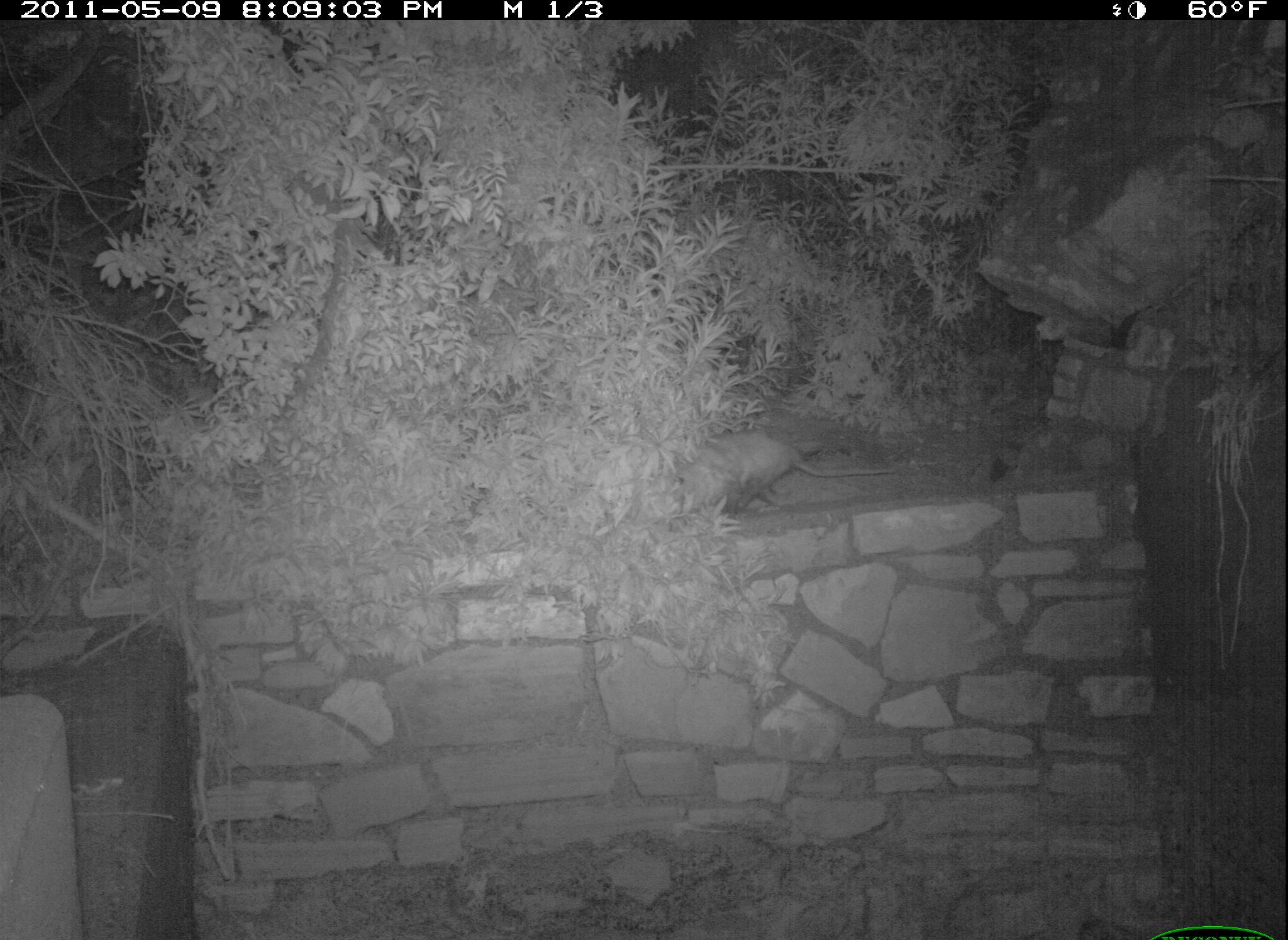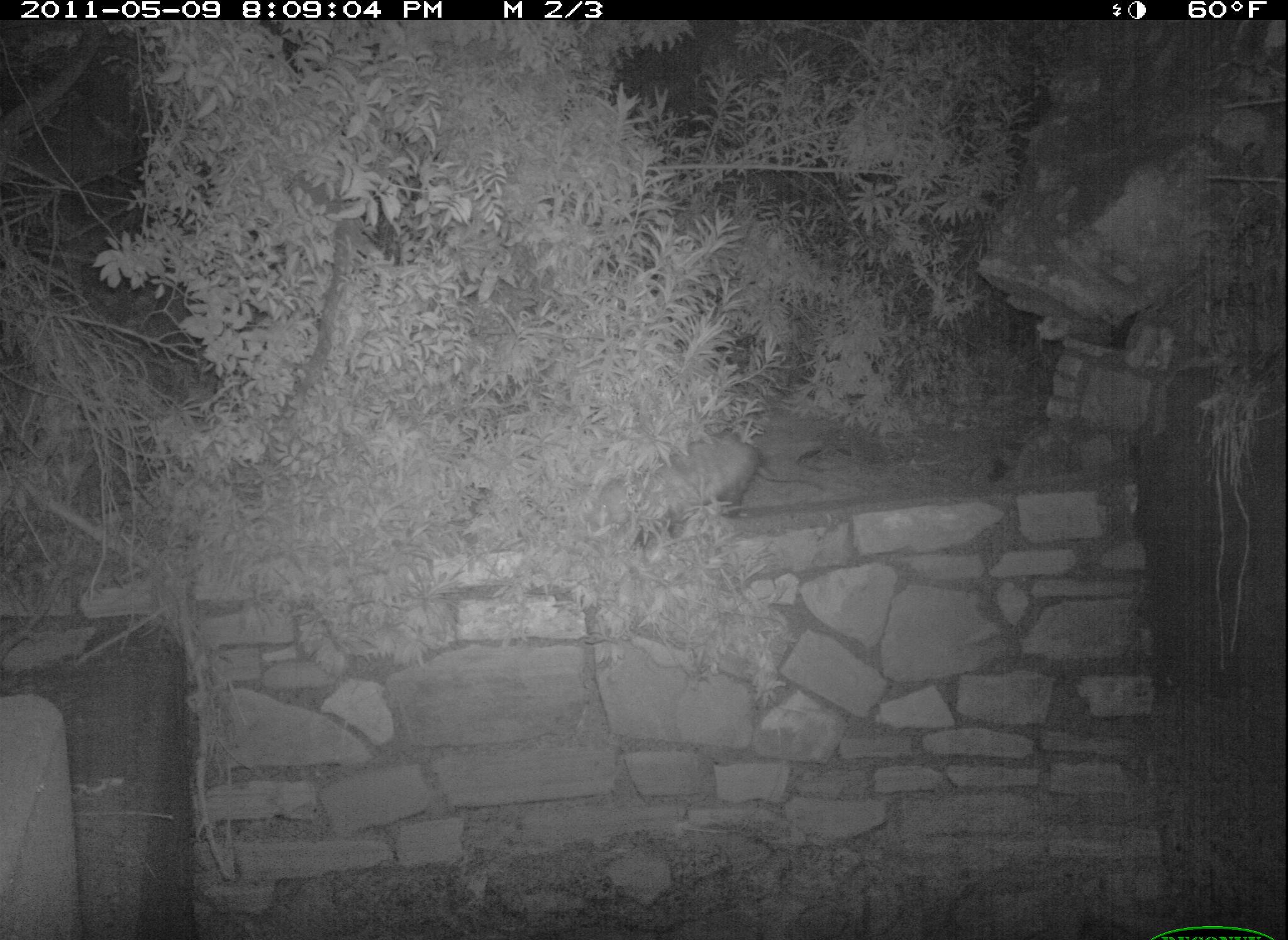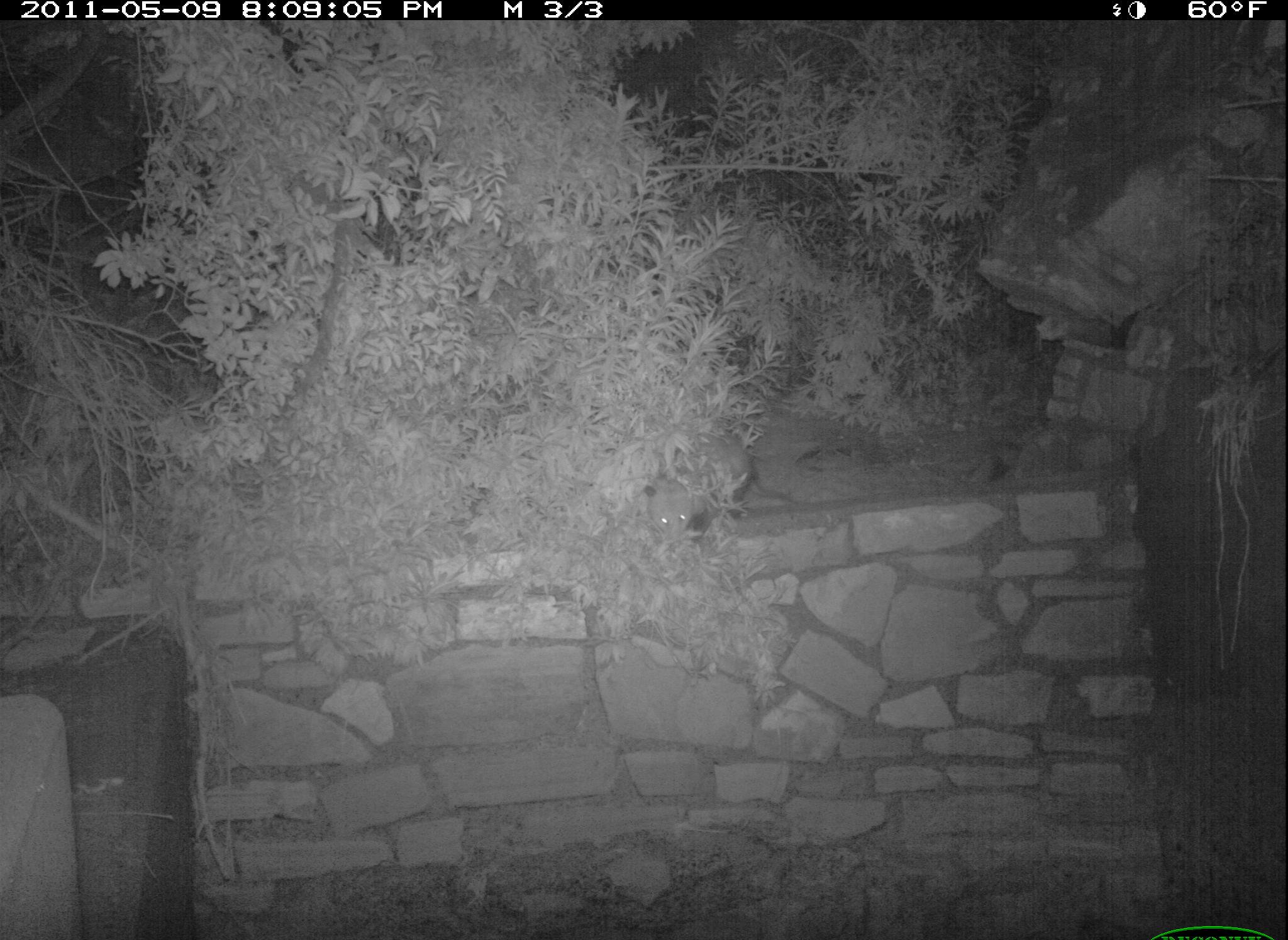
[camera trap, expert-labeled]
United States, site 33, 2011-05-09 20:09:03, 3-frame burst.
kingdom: Animalia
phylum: Chordata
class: Mammalia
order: Didelphimorphia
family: Didelphidae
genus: Didelphis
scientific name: Didelphis virginiana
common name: virginia opossum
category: opossum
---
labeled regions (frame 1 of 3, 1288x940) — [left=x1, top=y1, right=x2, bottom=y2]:
opossum: [left=660, top=425, right=905, bottom=530]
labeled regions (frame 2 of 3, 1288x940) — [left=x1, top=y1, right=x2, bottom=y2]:
opossum: [left=580, top=422, right=840, bottom=556]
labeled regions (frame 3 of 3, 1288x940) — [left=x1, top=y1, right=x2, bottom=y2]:
opossum: [left=624, top=423, right=799, bottom=552]